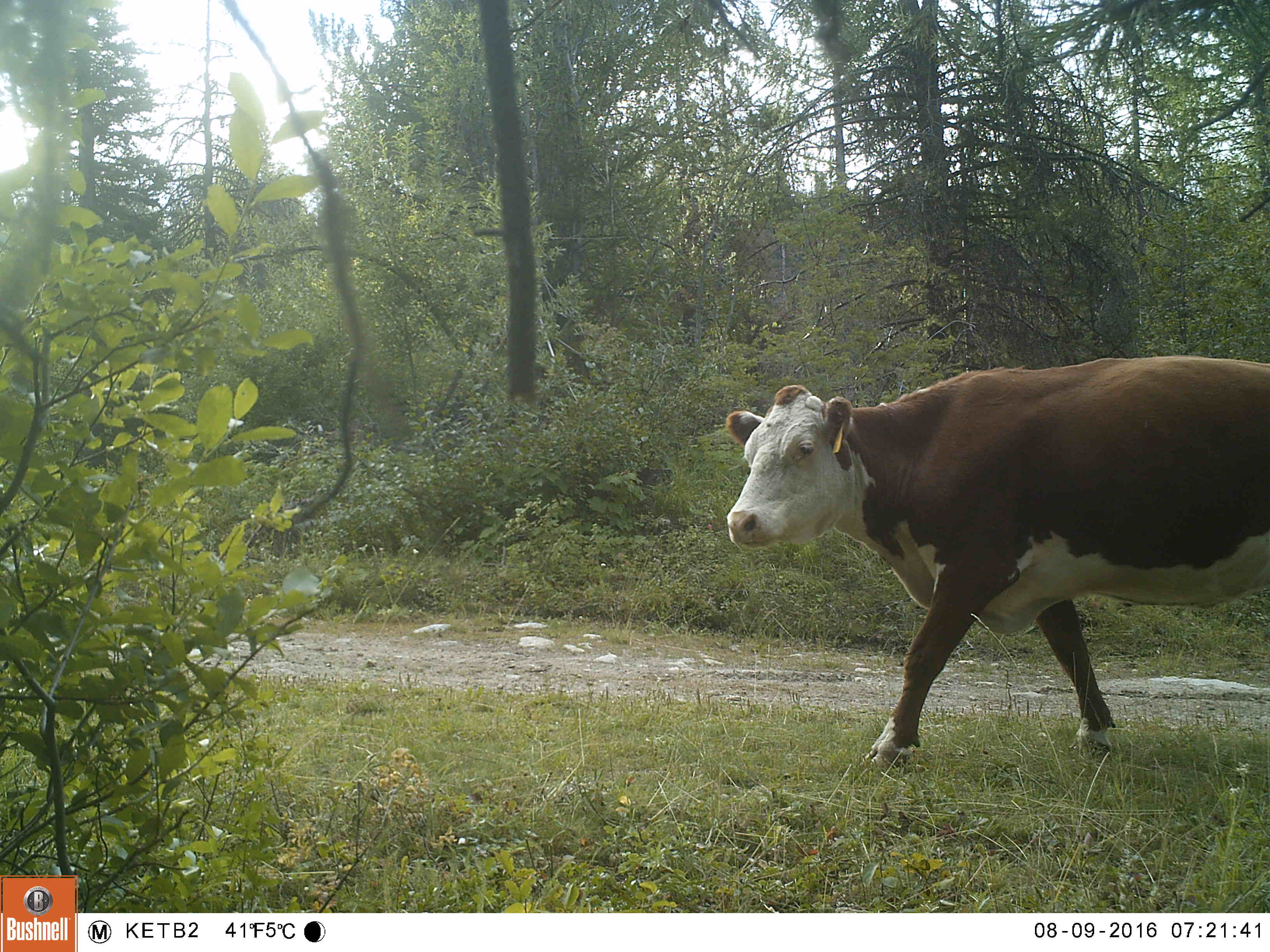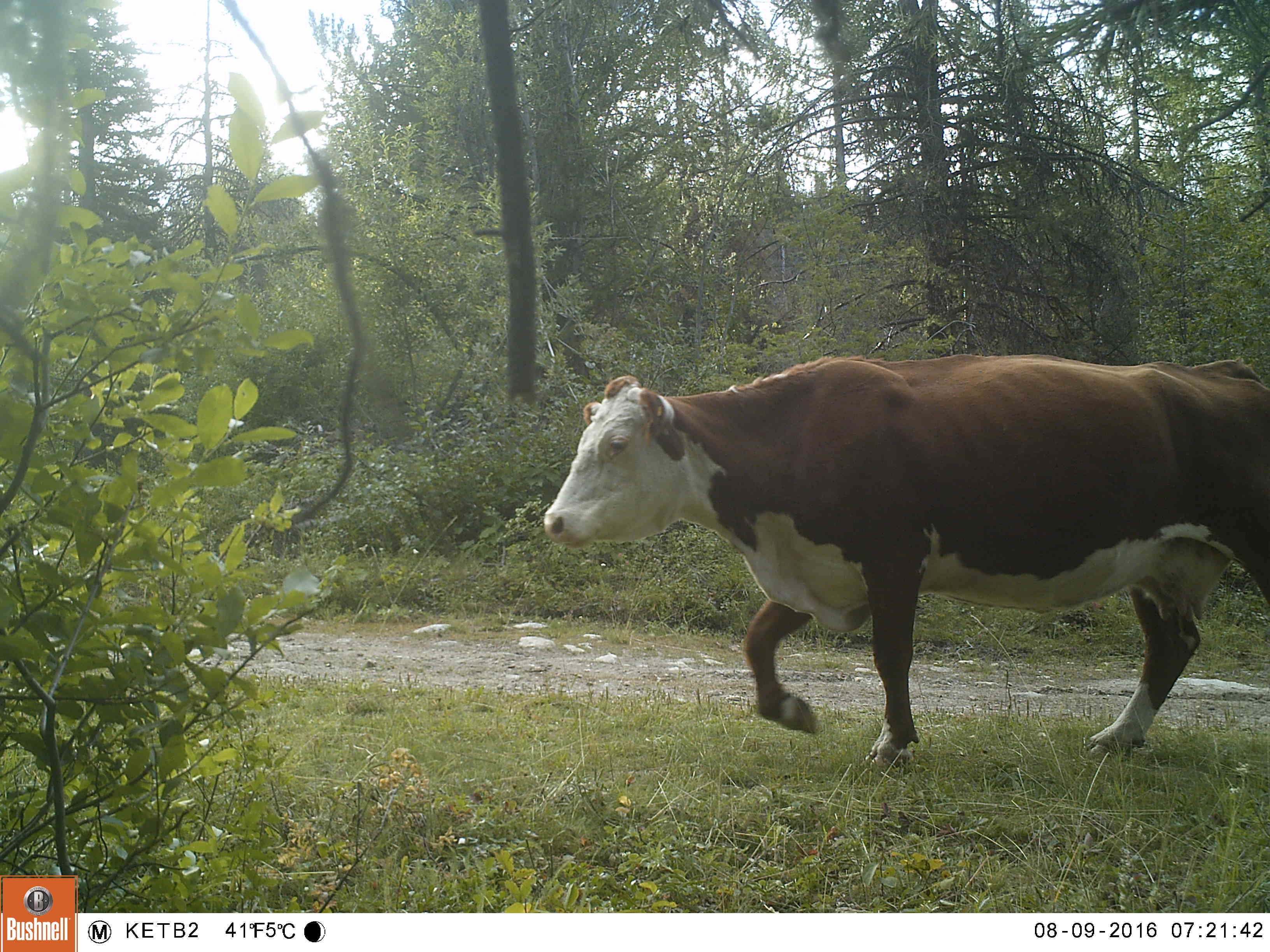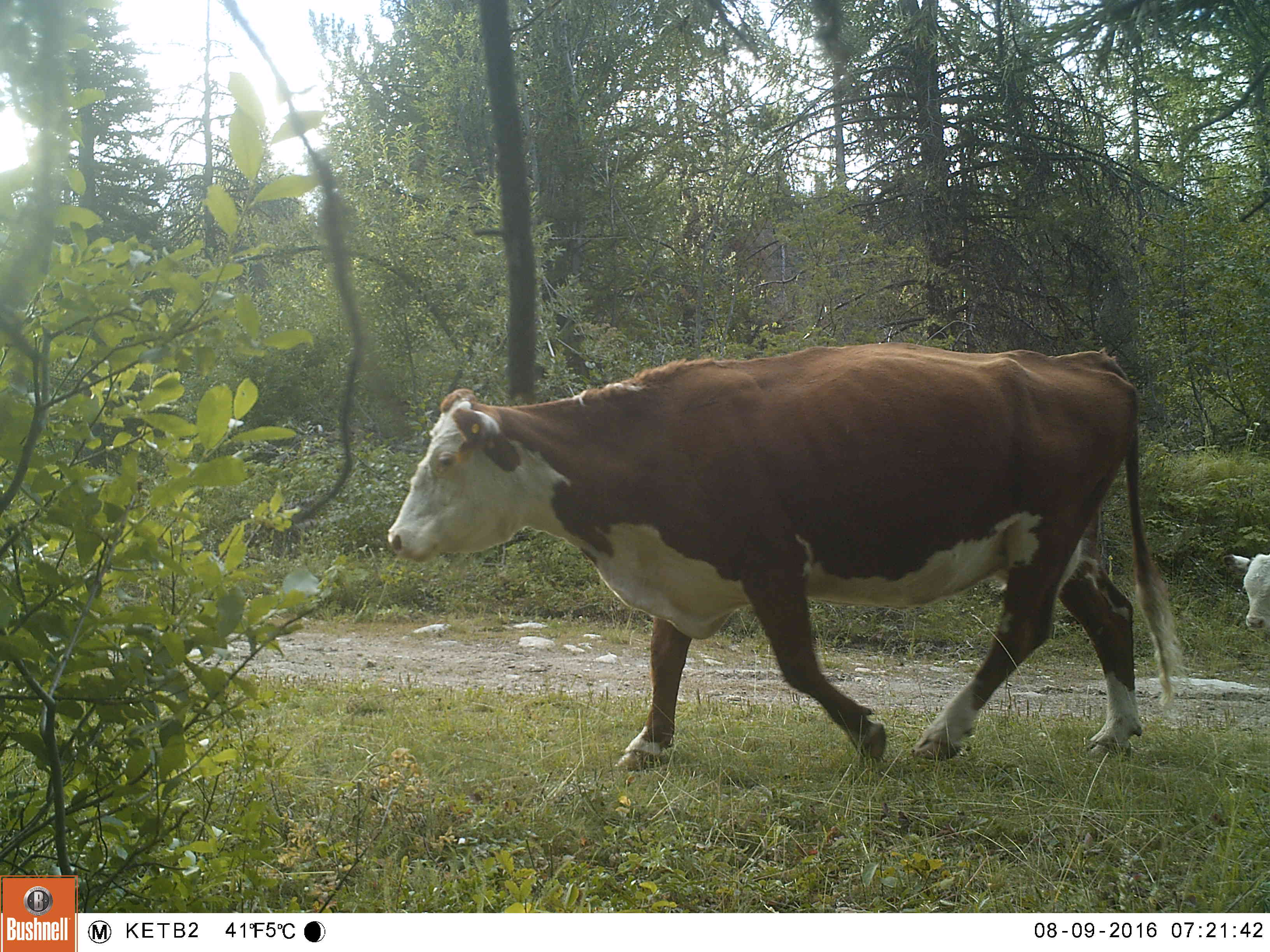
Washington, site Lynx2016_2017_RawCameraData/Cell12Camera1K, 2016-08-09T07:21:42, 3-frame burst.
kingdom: Animalia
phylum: Chordata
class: Mammalia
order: Artiodactyla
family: Bovidae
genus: Bos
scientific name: Bos taurus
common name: domestic cattle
Domestic cattle (Bos taurus). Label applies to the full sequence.